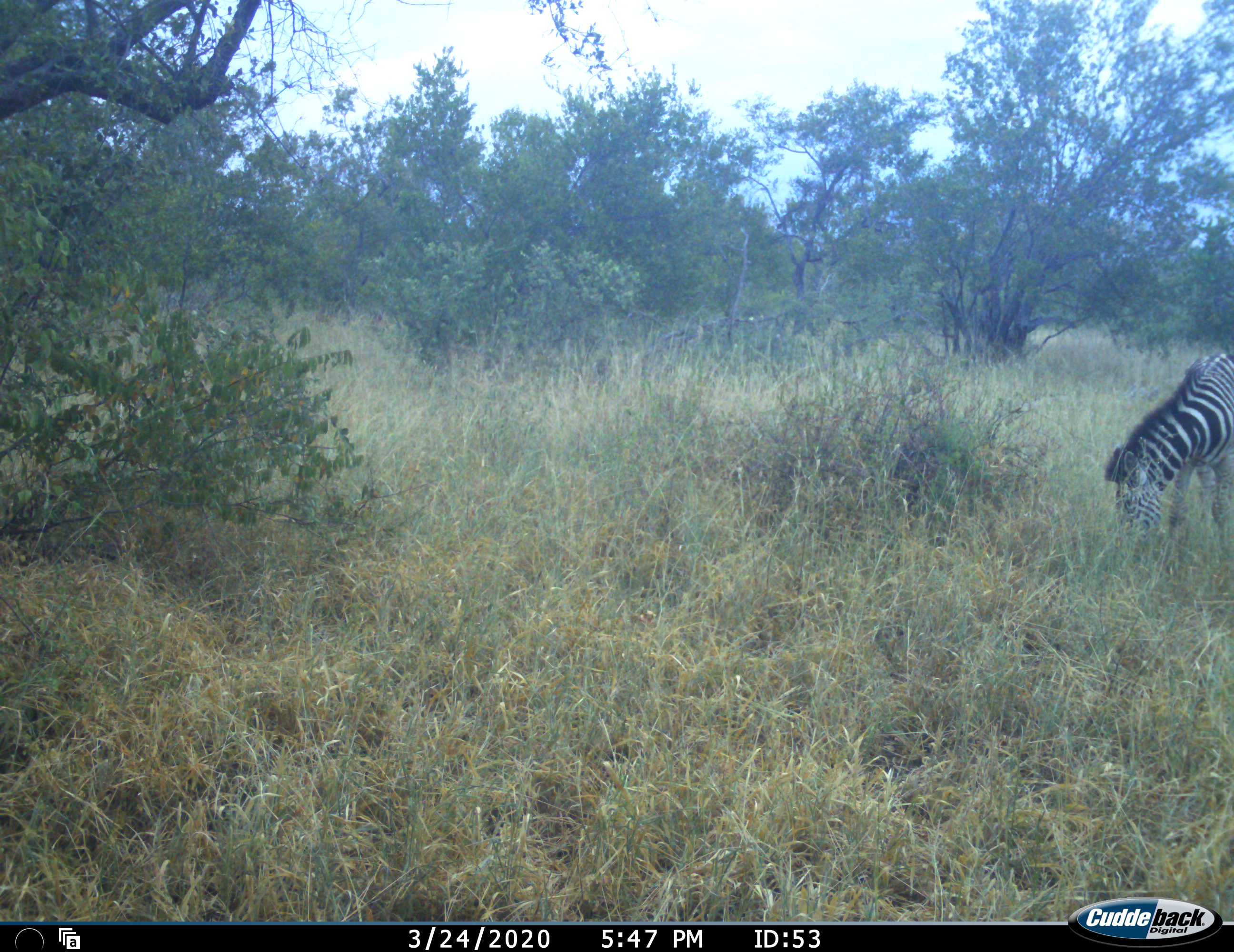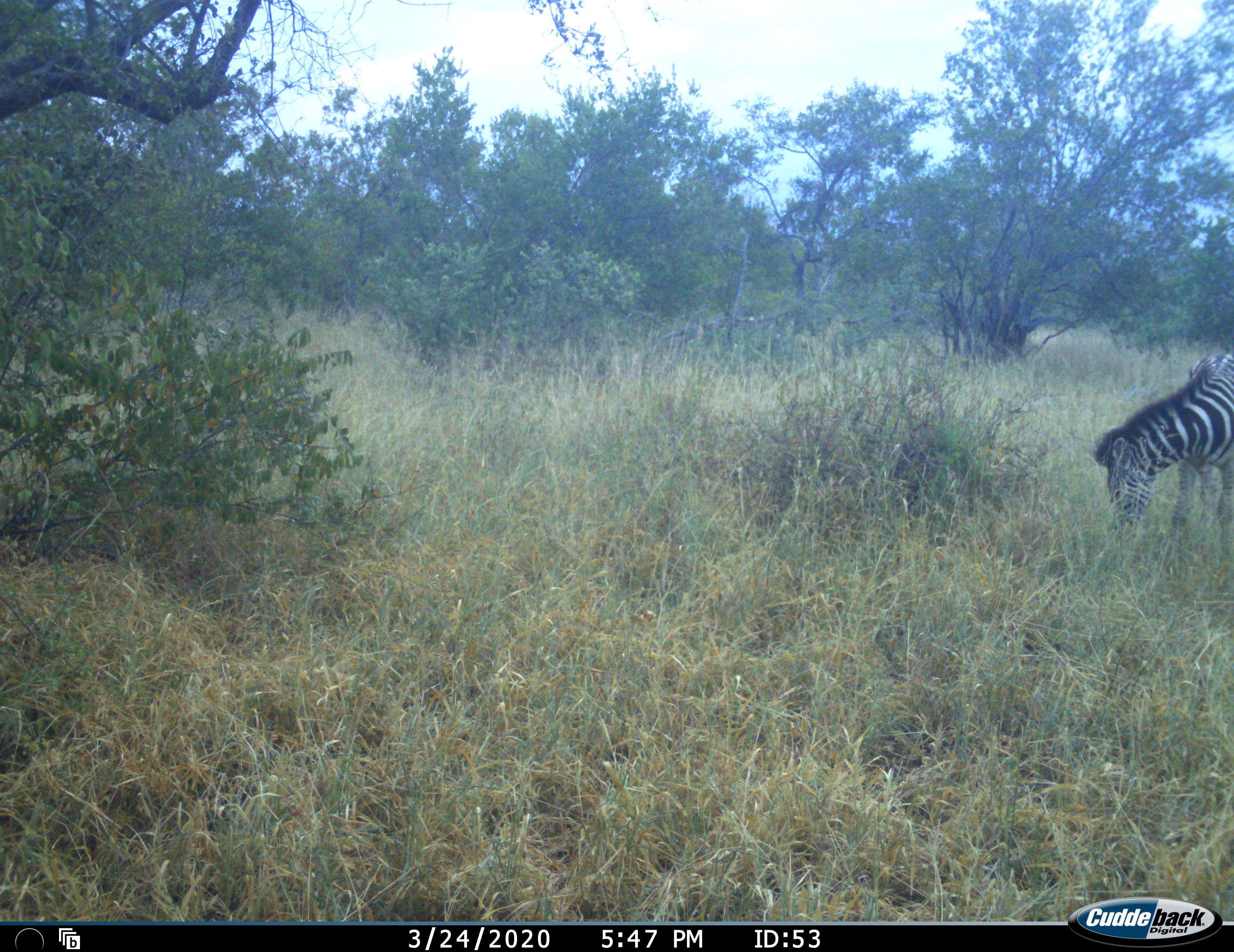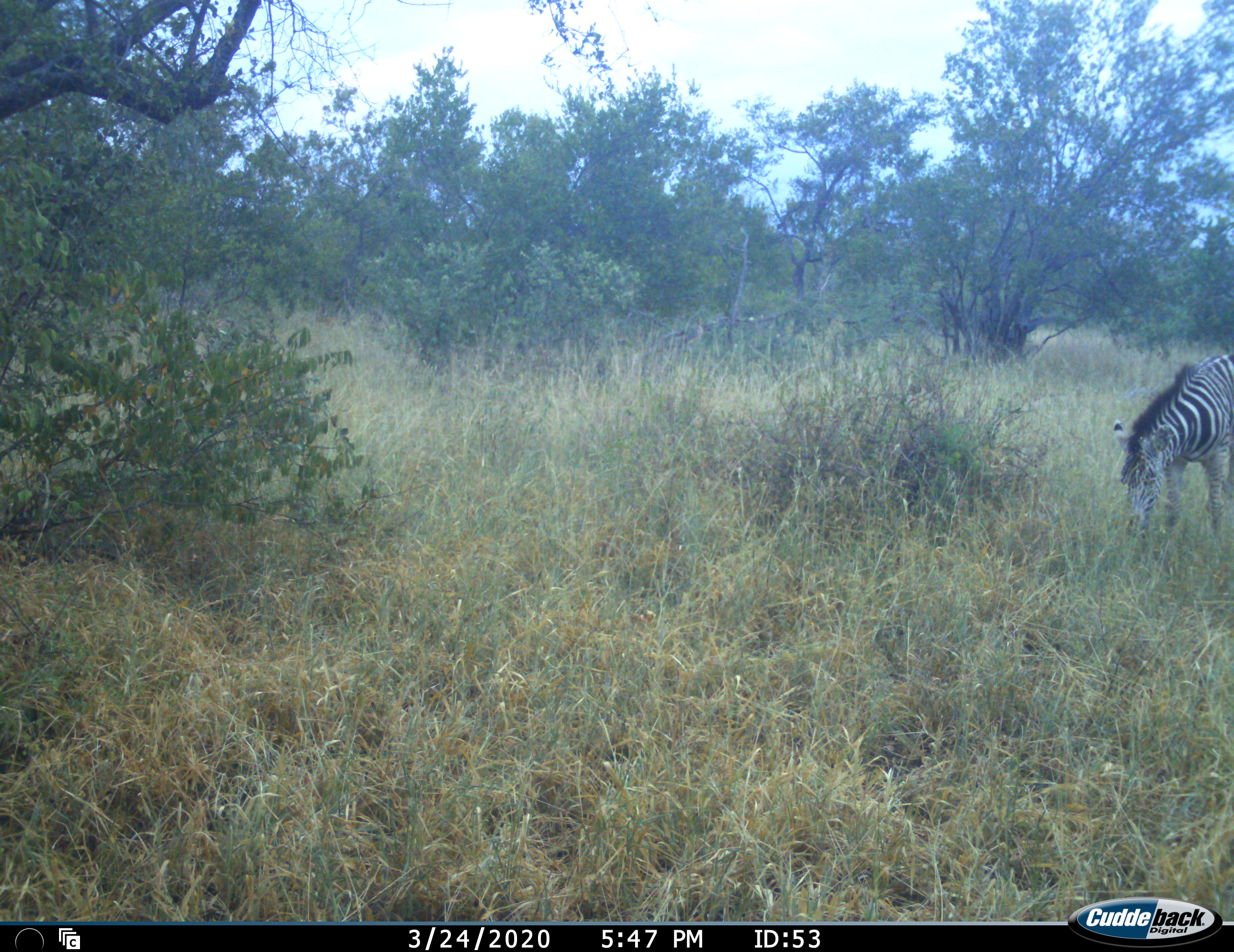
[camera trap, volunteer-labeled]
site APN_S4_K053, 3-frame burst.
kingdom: Animalia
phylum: Chordata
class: Mammalia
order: Perissodactyla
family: Equidae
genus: Equus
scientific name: Equus quagga burchellii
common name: burchell's zebra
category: zebraburchells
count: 1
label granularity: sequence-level